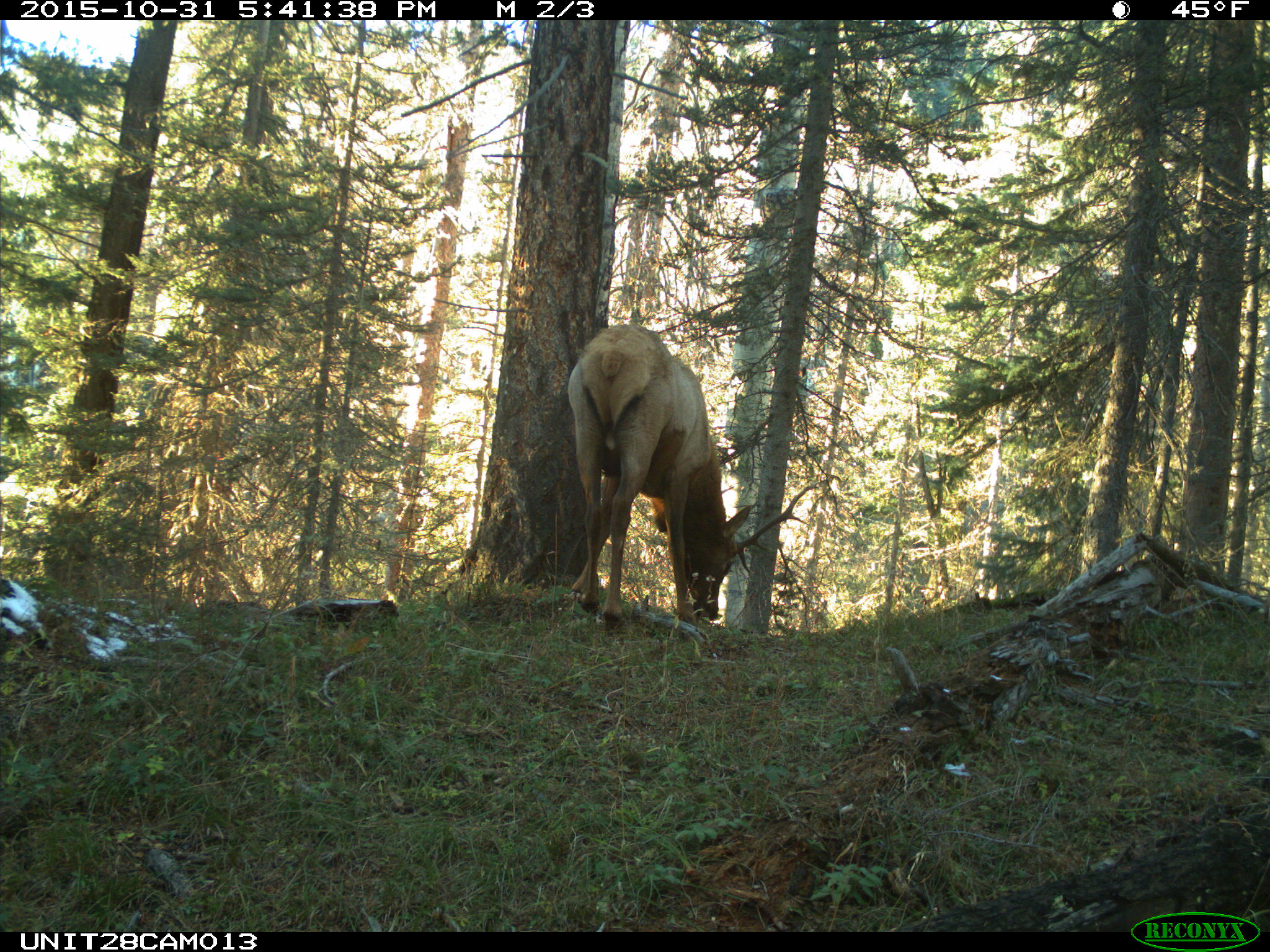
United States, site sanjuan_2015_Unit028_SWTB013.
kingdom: Animalia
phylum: Chordata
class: Mammalia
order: Artiodactyla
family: Cervidae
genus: Cervus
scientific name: Cervus elaphus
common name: red deer